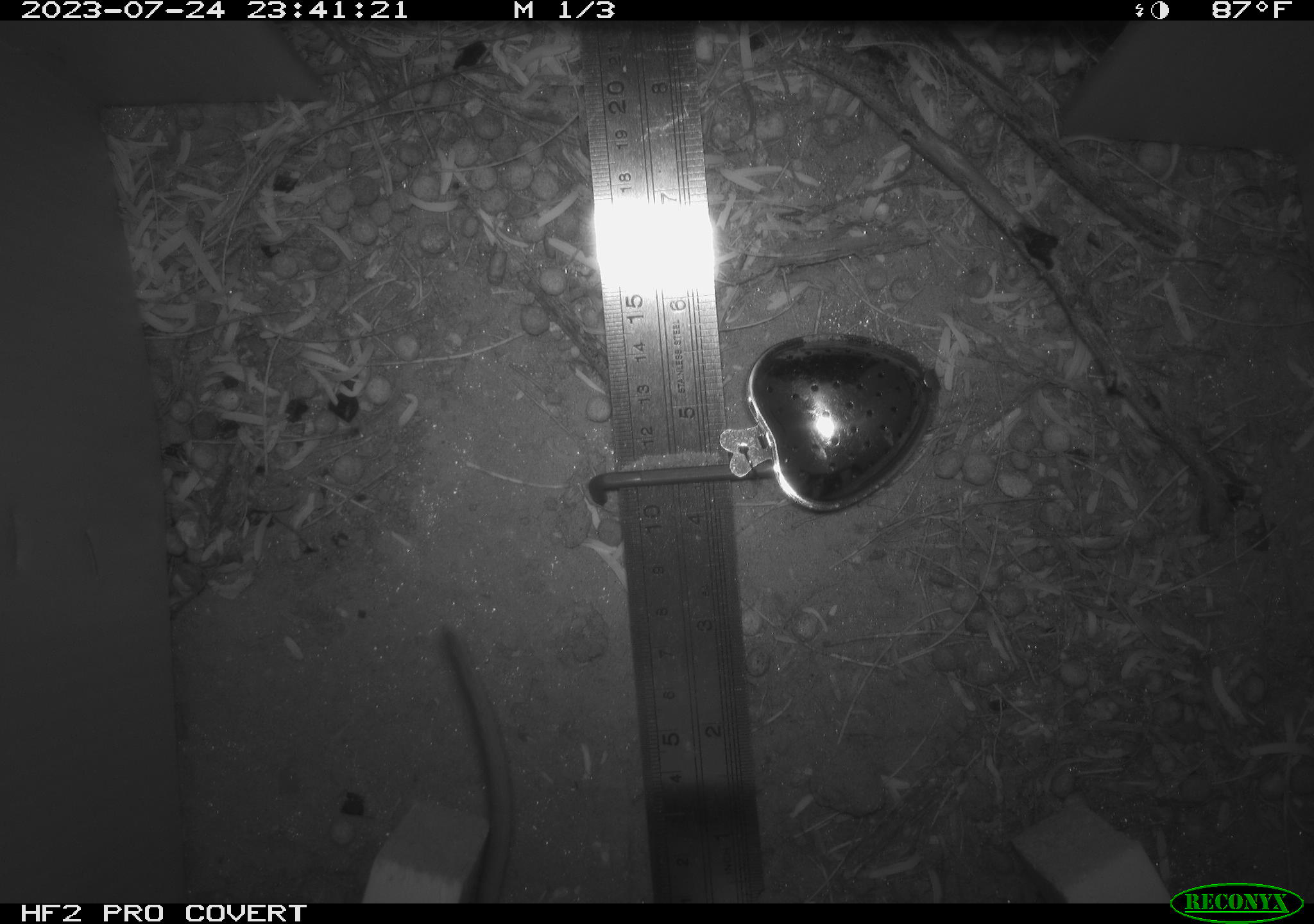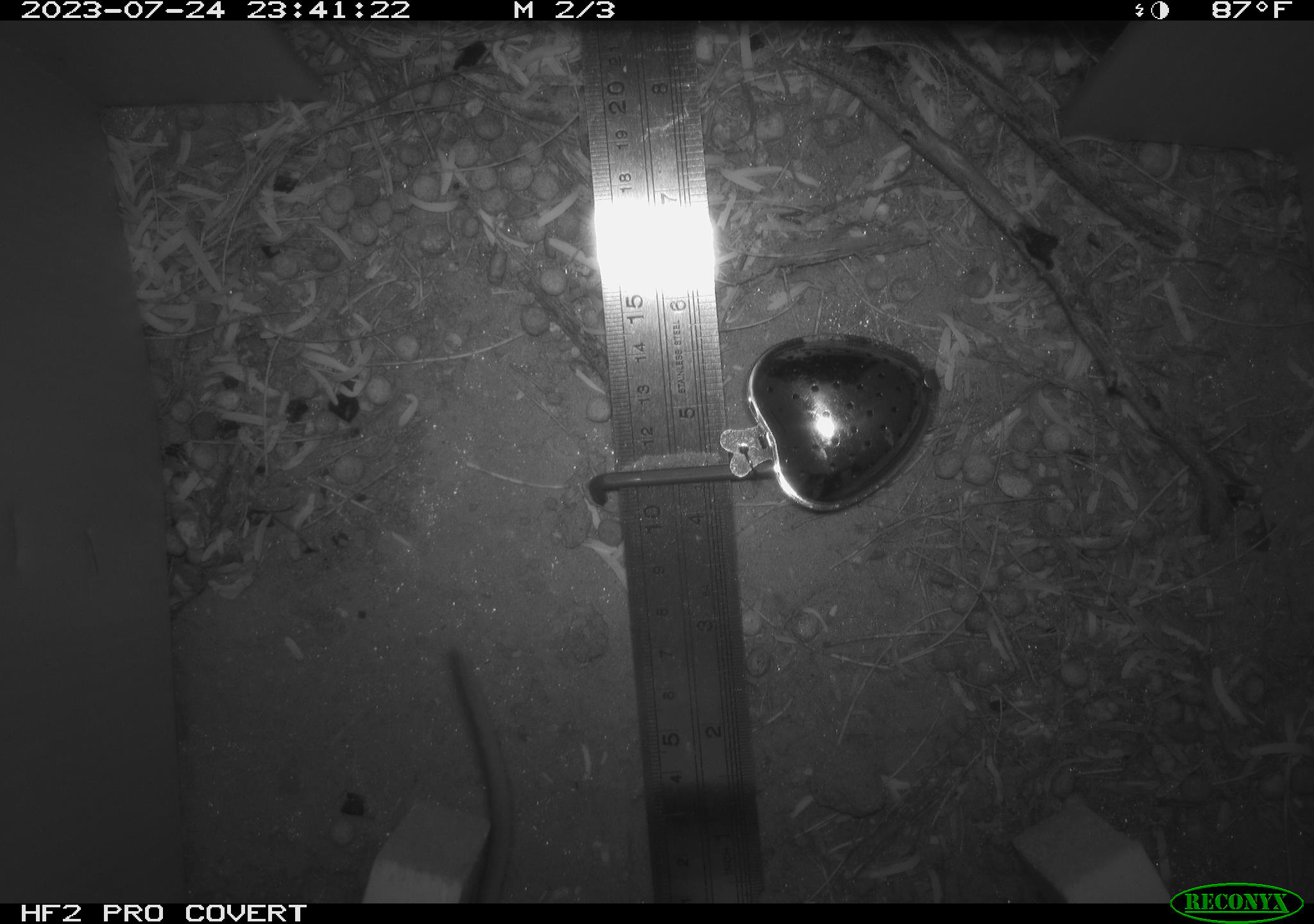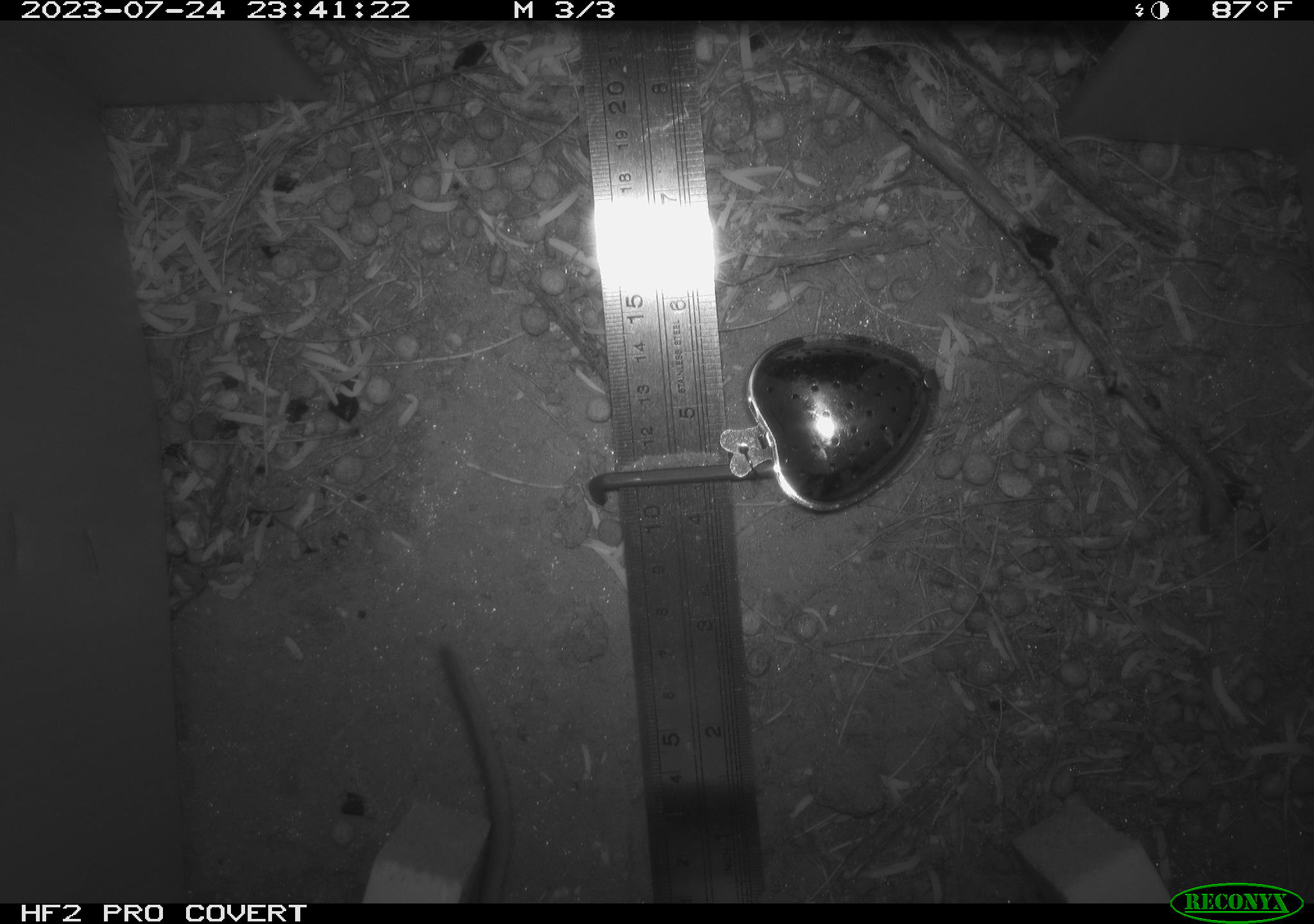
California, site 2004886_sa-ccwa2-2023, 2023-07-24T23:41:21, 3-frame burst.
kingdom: Animalia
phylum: Chordata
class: Mammalia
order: Rodentia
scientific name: Rodentia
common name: rodent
Rodent (Rodentia).